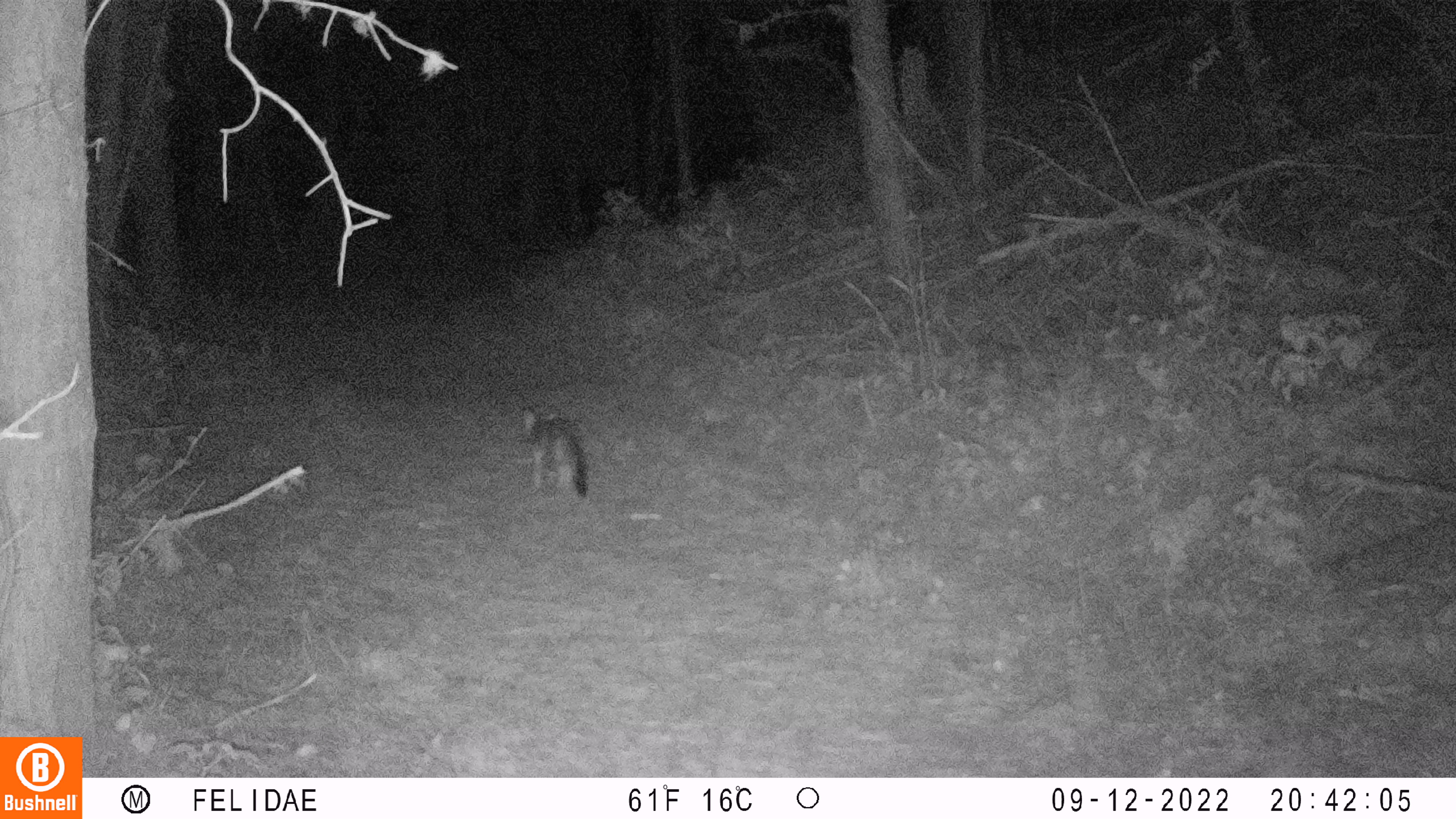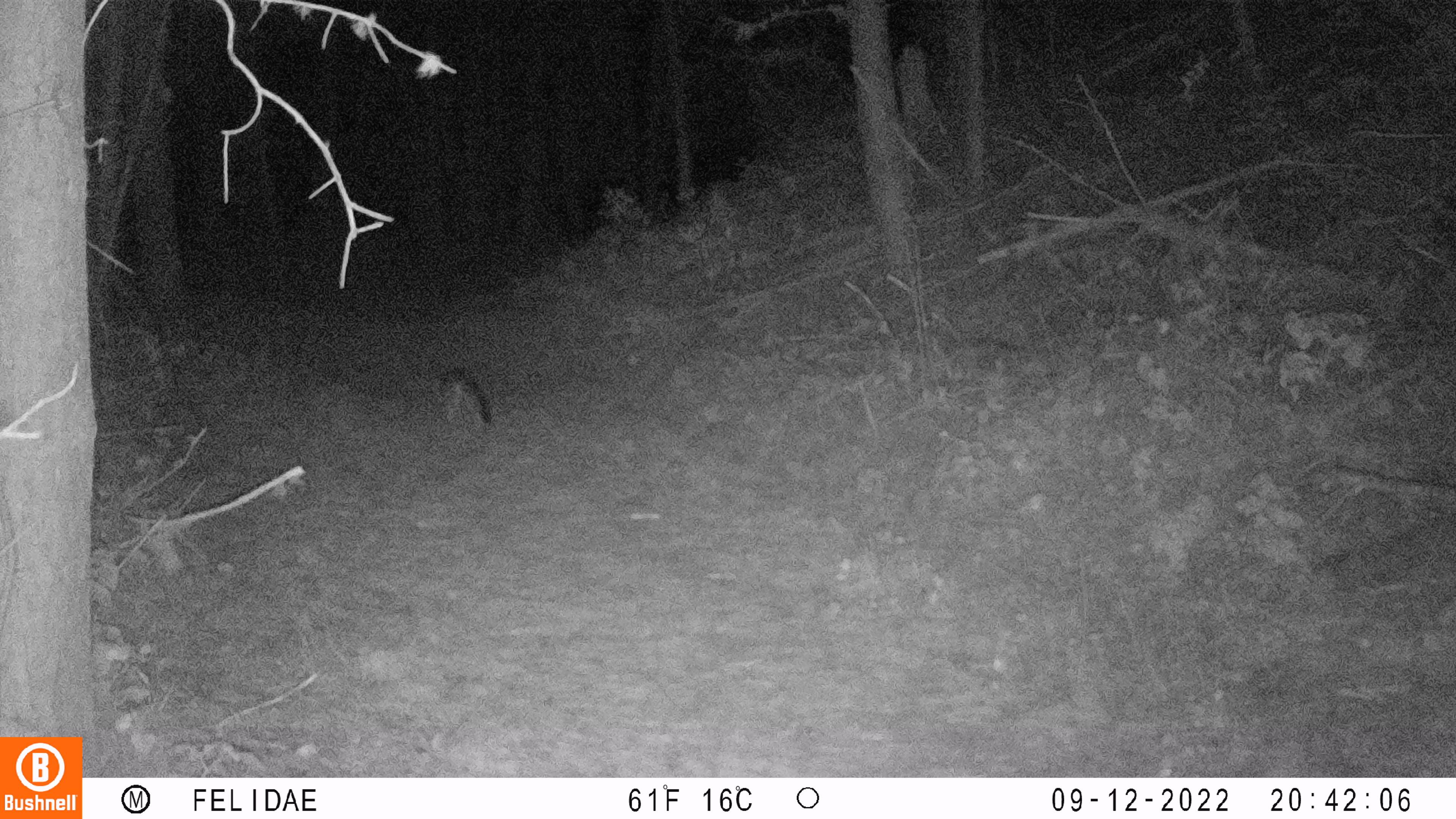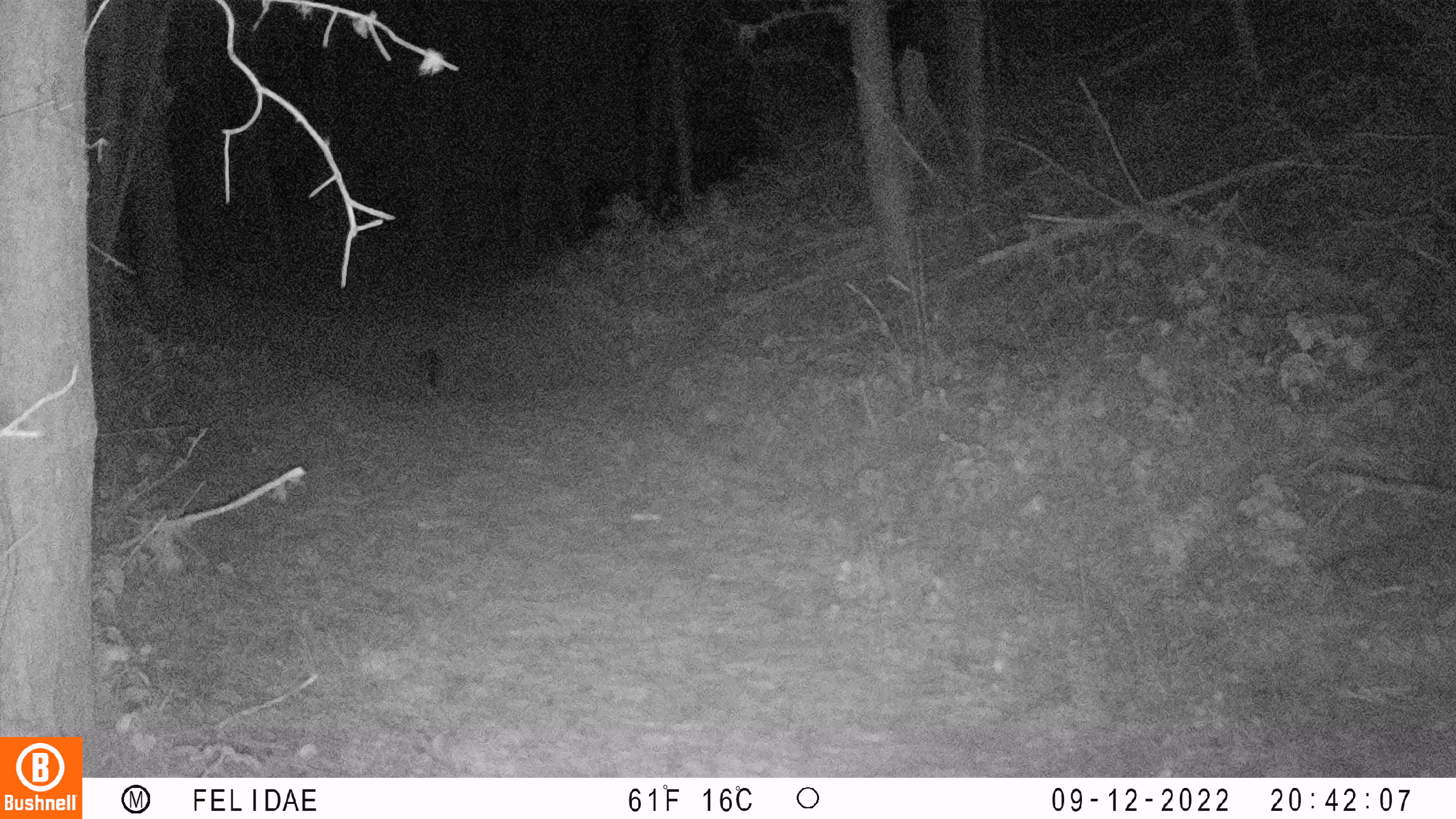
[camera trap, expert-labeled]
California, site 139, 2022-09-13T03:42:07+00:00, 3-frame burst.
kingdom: Animalia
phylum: Chordata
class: Mammalia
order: Carnivora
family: Canidae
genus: Urocyon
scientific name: Urocyon cinereoargenteus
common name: gray fox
Gray fox (Urocyon cinereoargenteus).